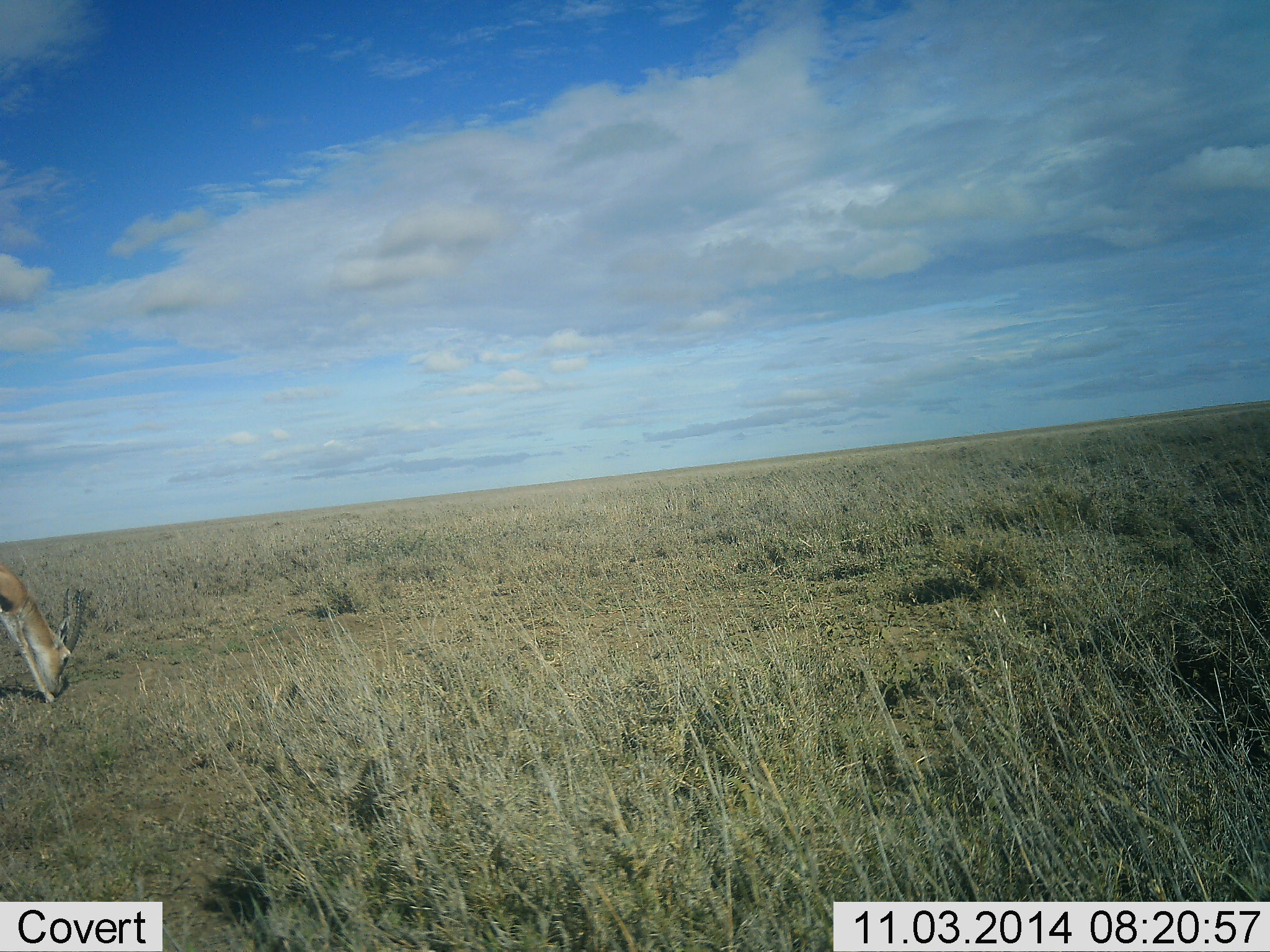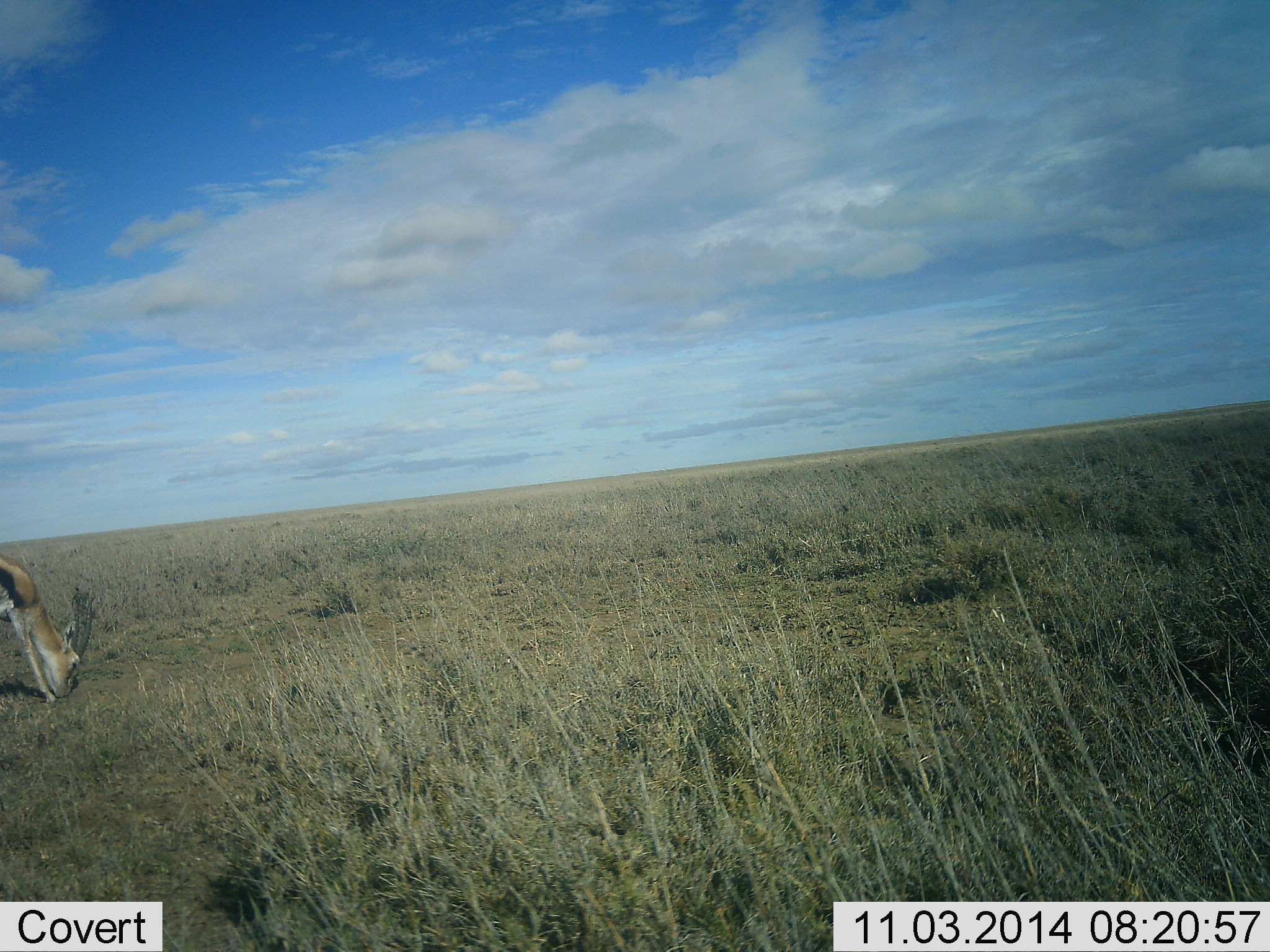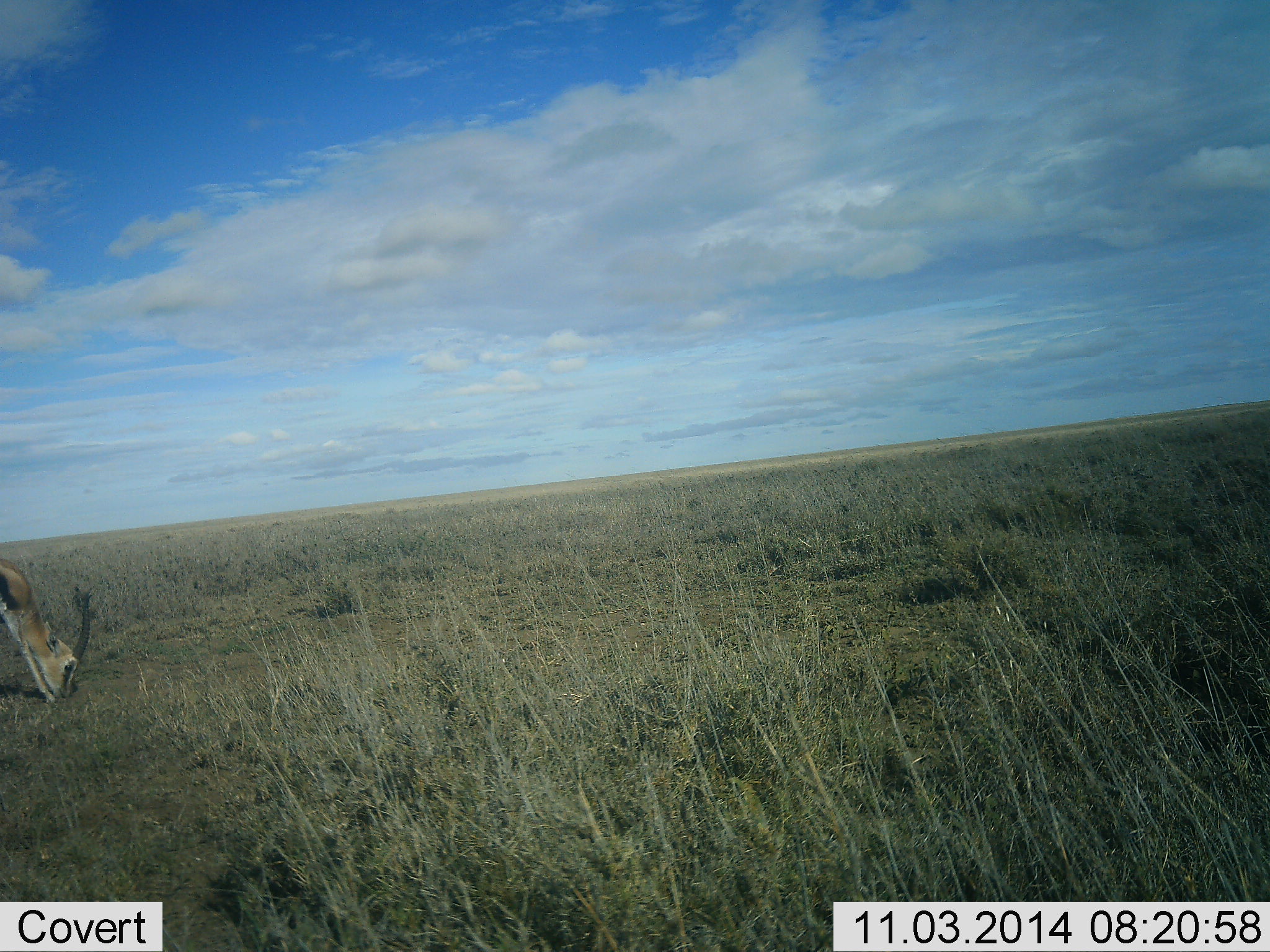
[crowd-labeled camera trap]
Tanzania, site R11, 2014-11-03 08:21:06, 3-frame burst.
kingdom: Animalia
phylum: Chordata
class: Mammalia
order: Artiodactyla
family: Bovidae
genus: Eudorcas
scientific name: Eudorcas thomsonii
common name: thomson's gazelle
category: gazellethomsons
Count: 1.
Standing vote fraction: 20%.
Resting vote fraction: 0%.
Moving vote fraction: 0%.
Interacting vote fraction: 0%.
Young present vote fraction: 0%.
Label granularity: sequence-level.